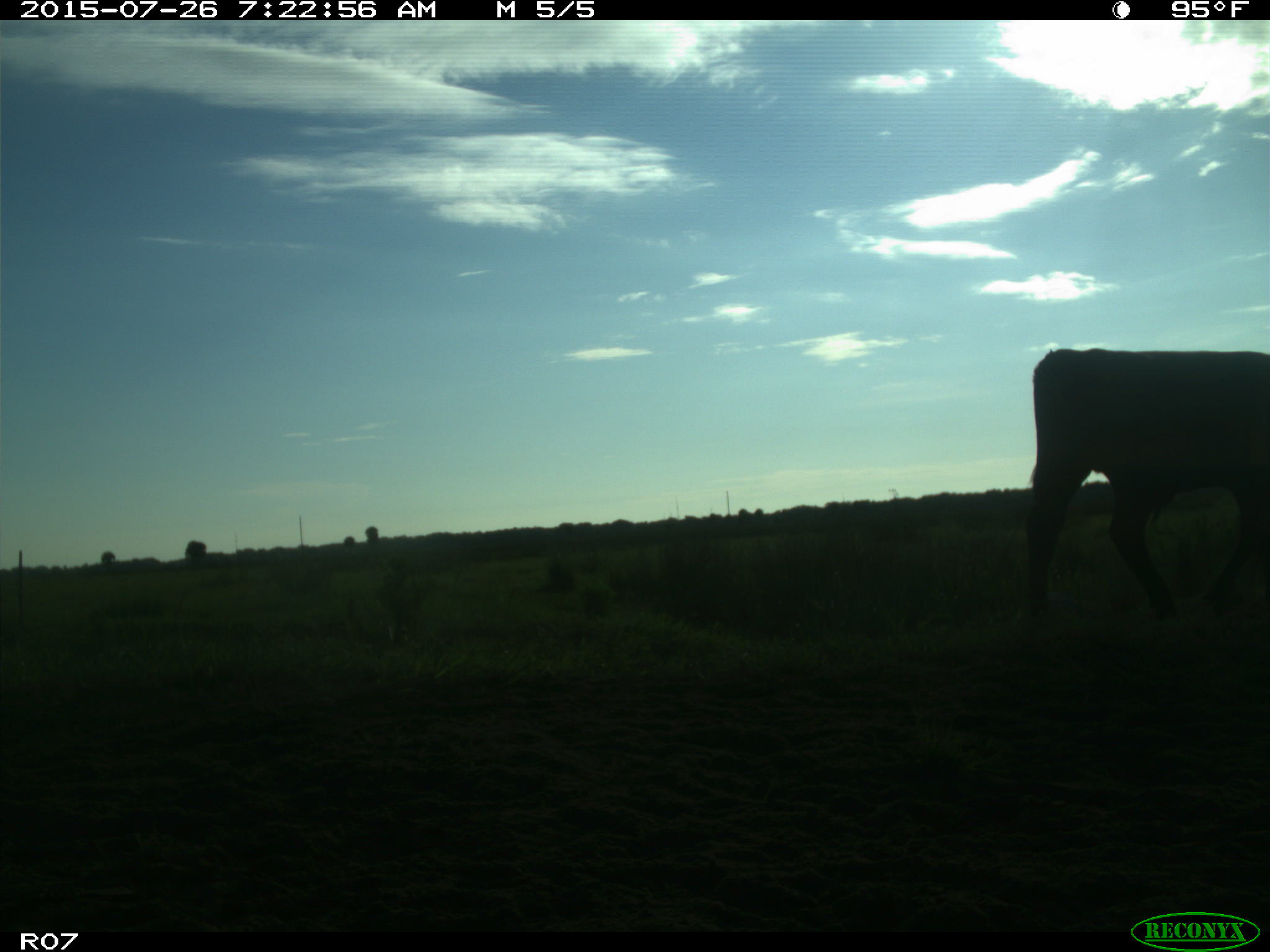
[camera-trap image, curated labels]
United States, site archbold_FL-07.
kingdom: Animalia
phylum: Chordata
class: Mammalia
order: Artiodactyla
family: Bovidae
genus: Bos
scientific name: Bos taurus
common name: domestic cow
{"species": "Bos taurus (domestic cow)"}